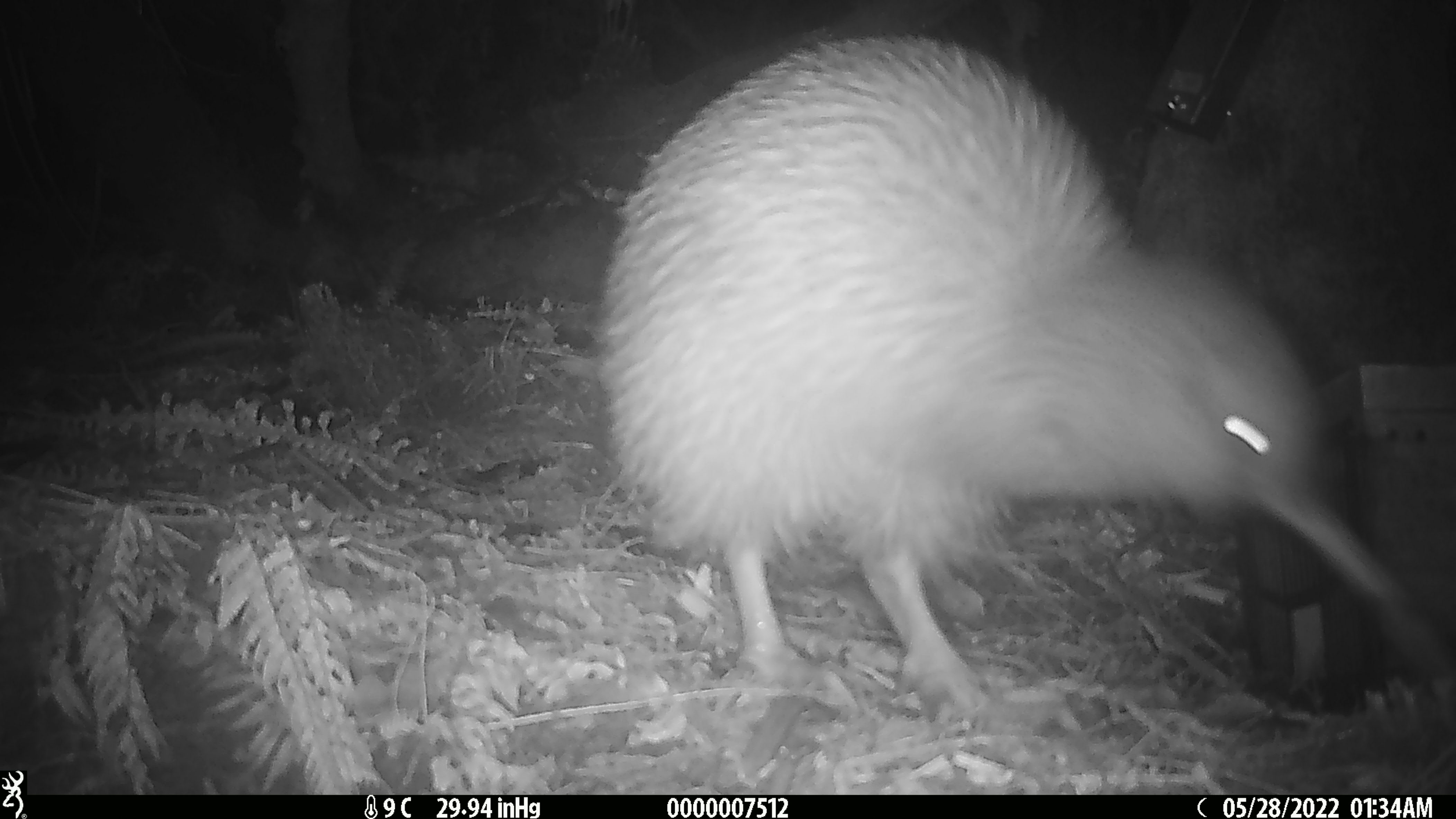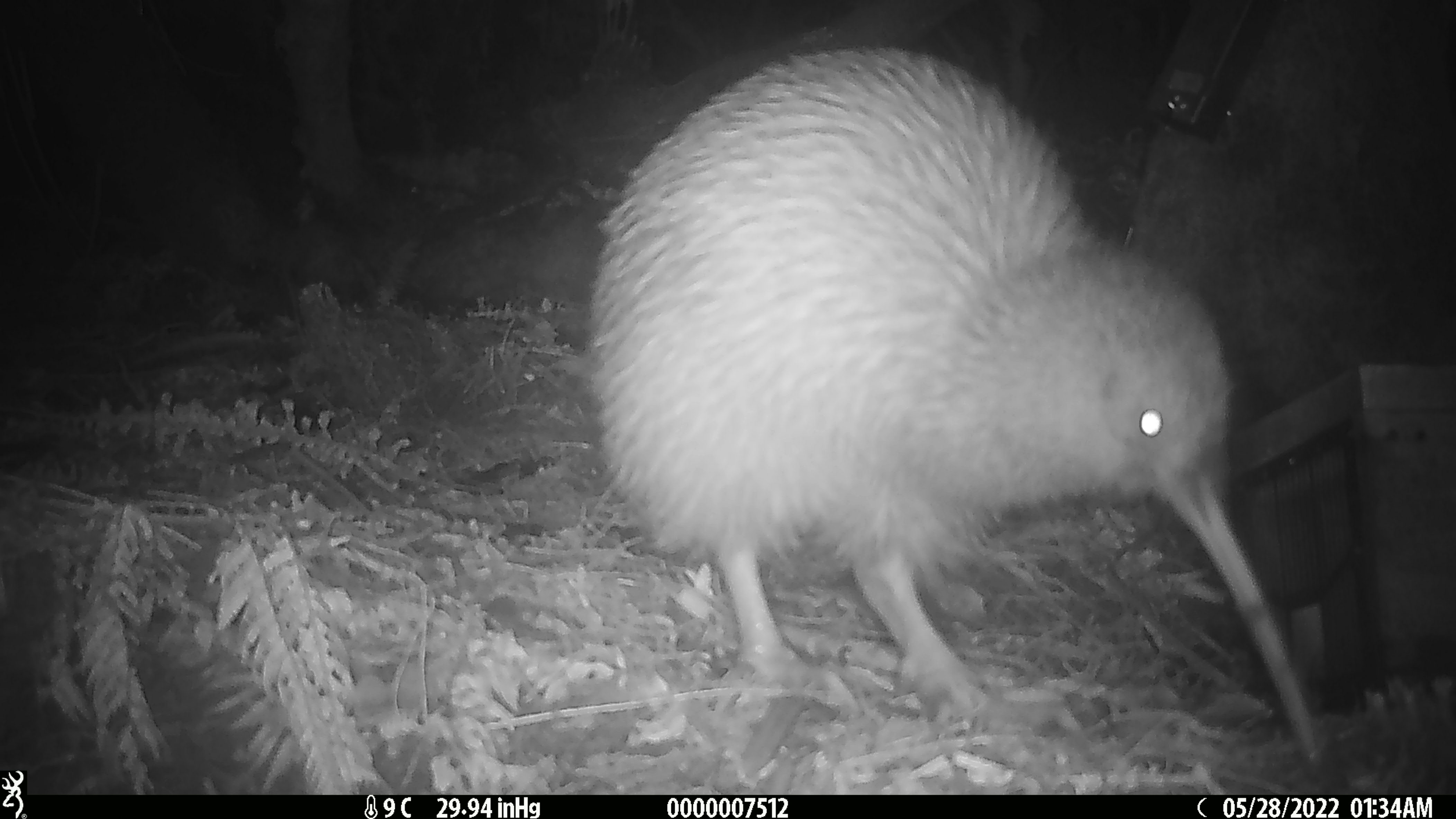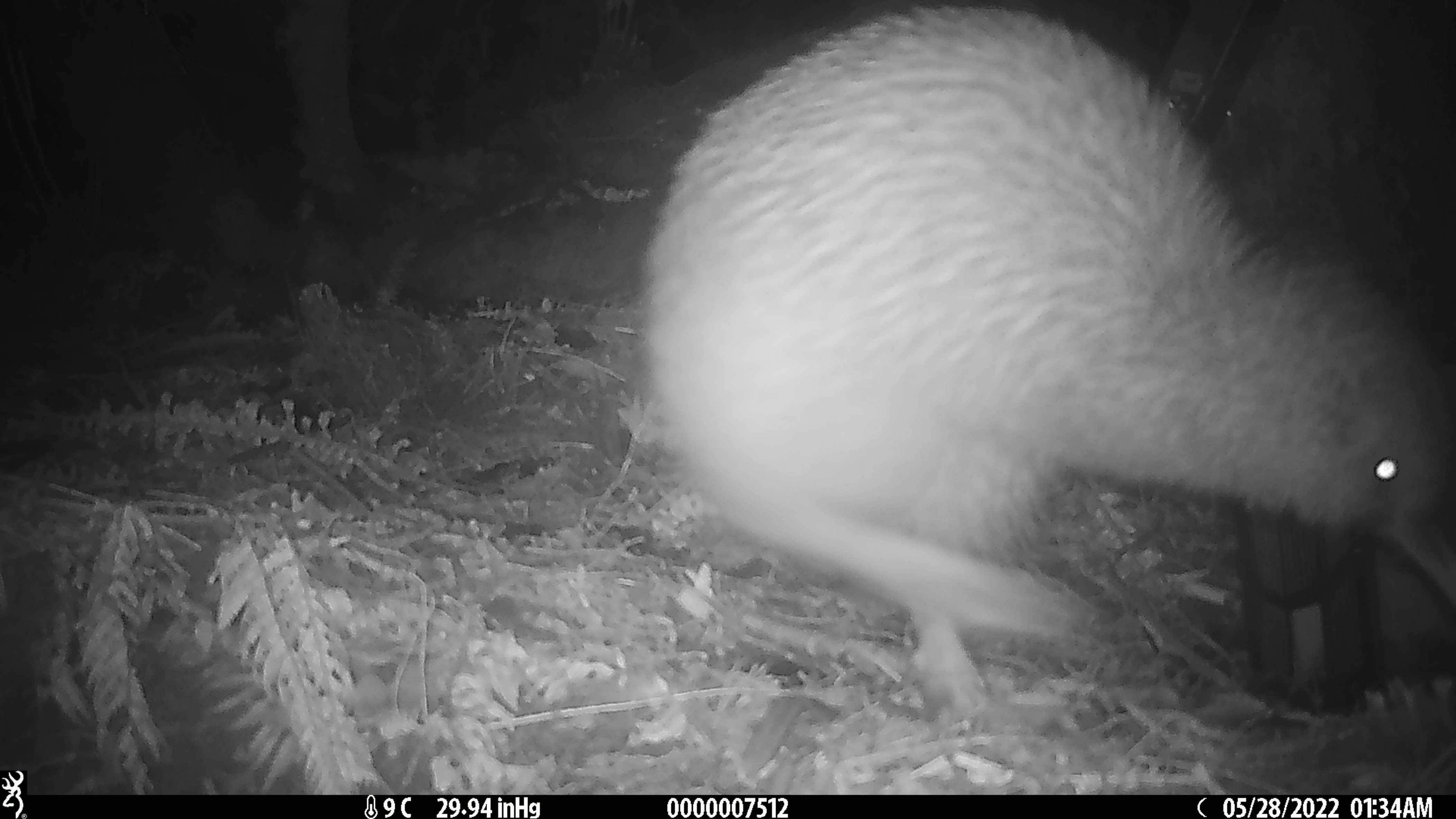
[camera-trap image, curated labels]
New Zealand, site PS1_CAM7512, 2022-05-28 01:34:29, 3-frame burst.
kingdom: Animalia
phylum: Chordata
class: Aves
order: Apterygiformes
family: Apterygidae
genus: Apteryx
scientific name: Apteryx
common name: kiwi